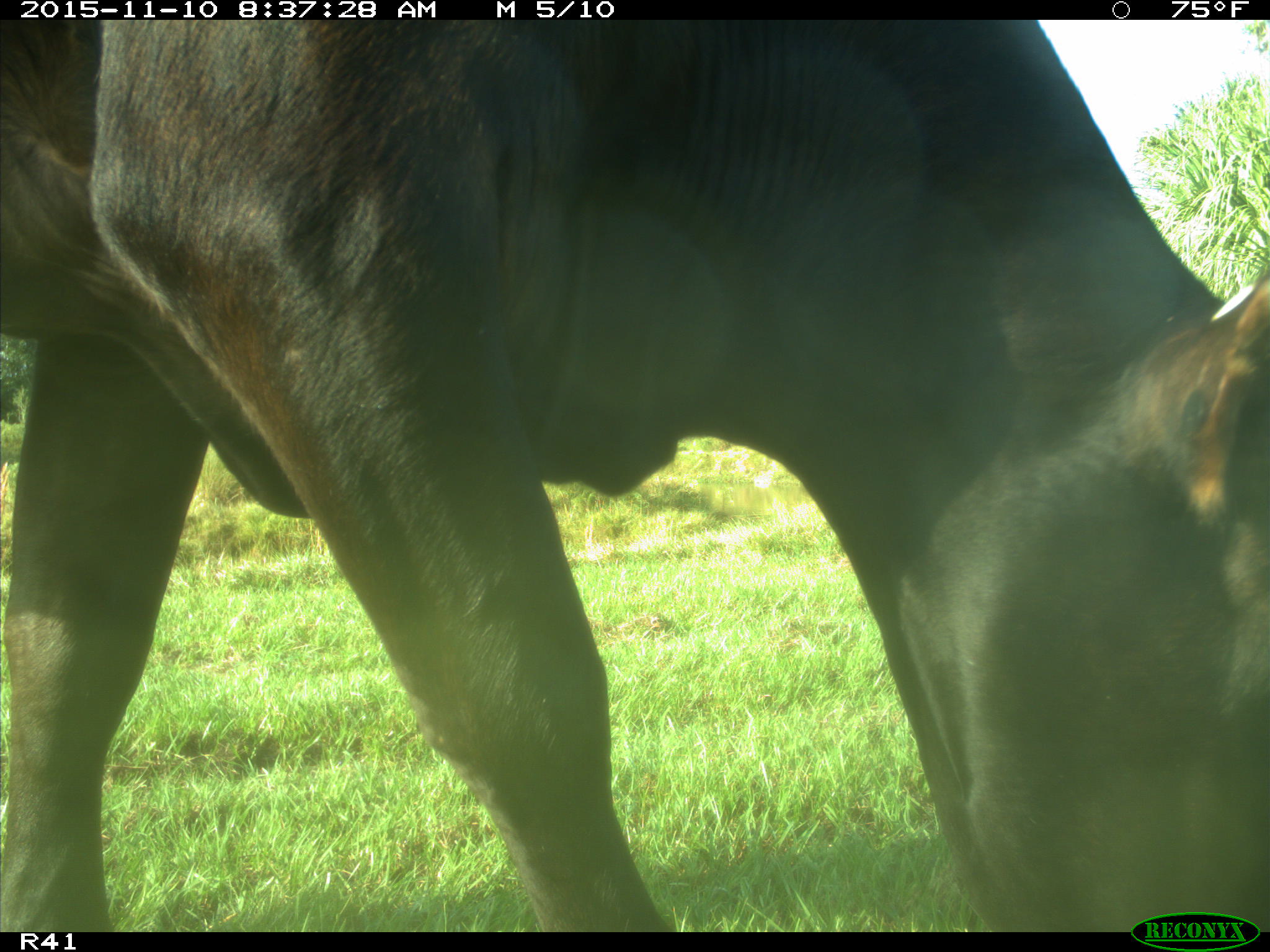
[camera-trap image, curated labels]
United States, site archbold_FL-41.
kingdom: Animalia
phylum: Chordata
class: Mammalia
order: Artiodactyla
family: Bovidae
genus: Bos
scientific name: Bos taurus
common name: domestic cow